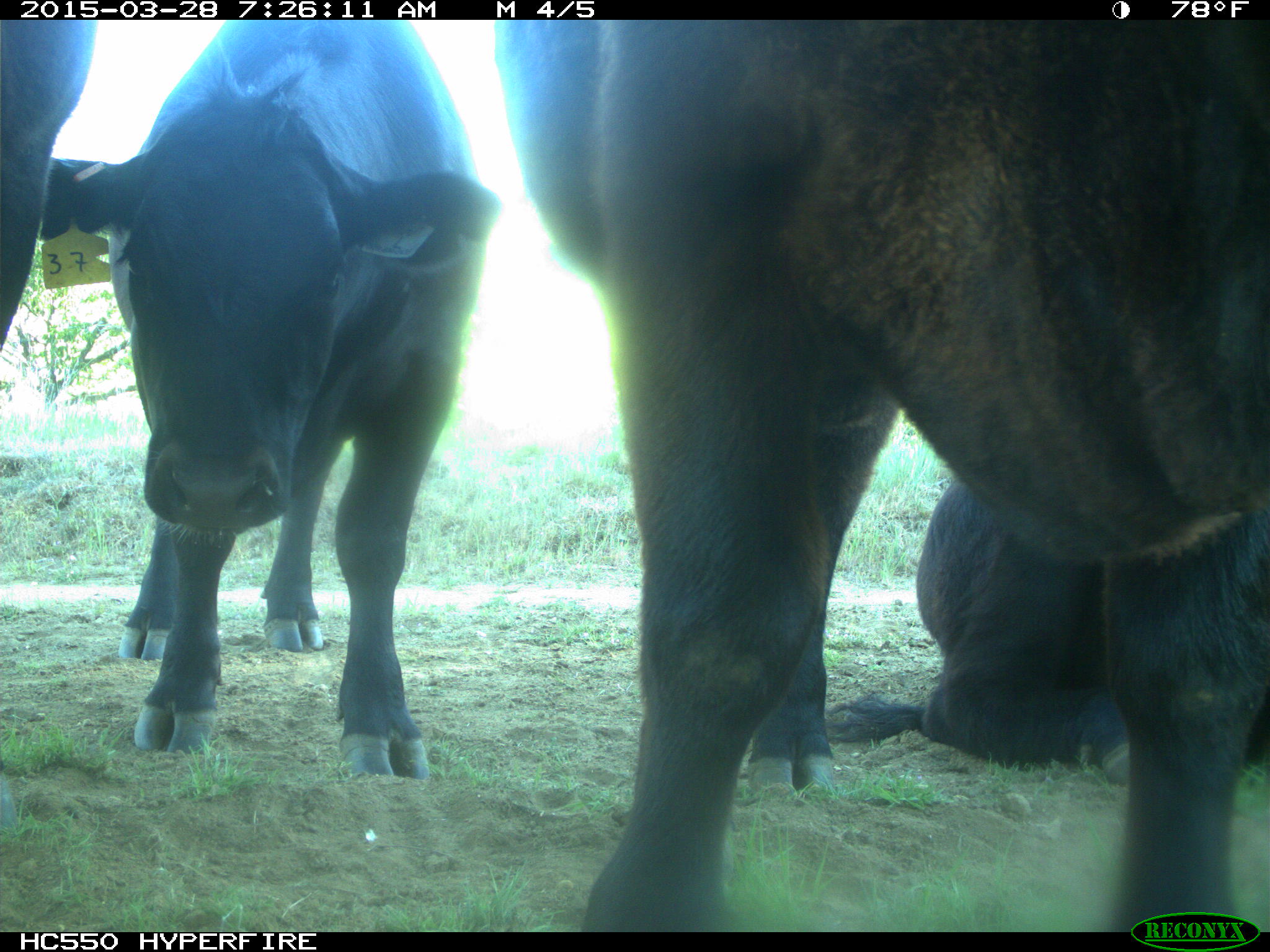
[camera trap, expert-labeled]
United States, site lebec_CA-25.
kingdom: Animalia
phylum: Chordata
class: Mammalia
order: Artiodactyla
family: Bovidae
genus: Bos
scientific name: Bos taurus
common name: domestic cow